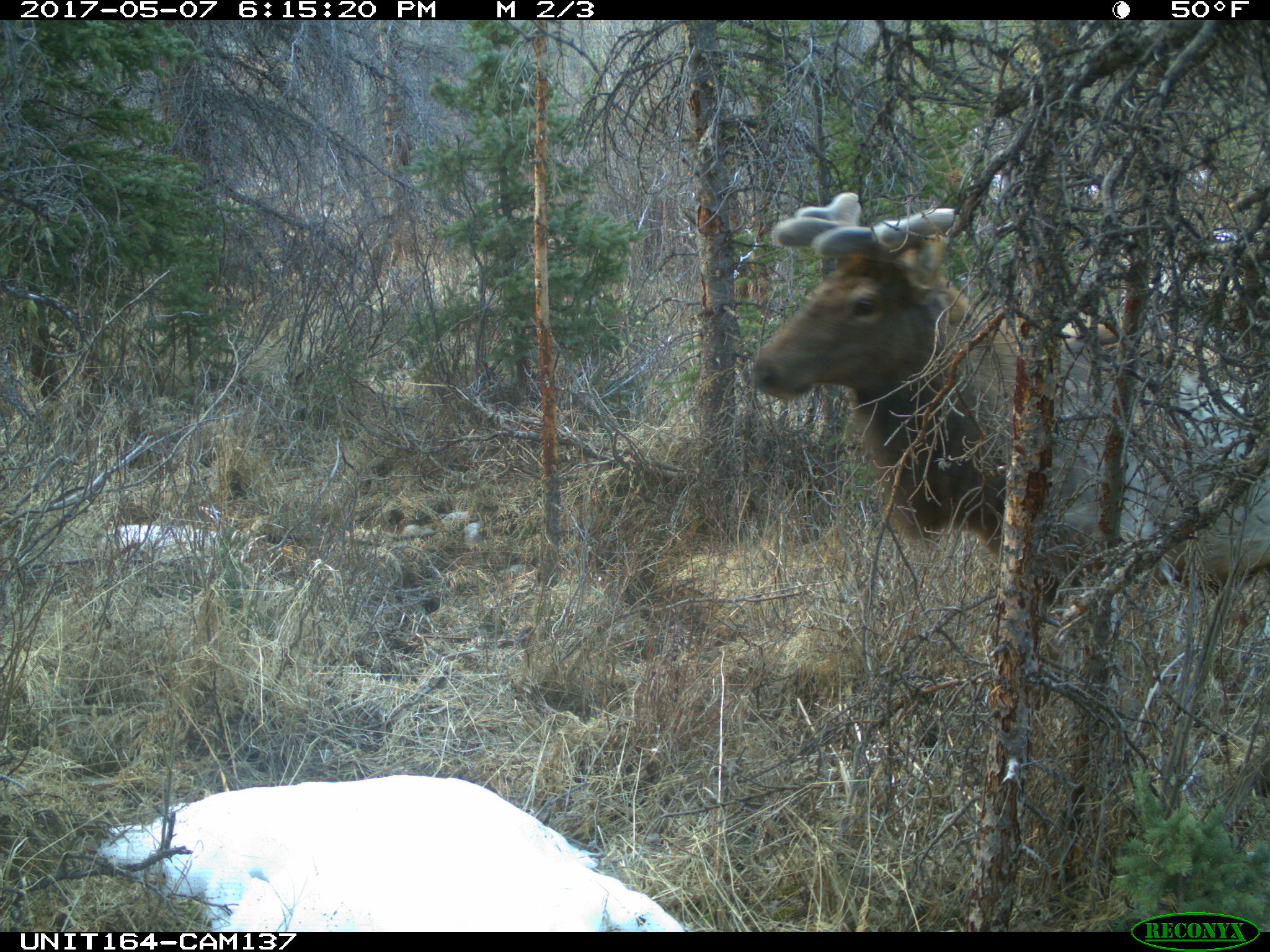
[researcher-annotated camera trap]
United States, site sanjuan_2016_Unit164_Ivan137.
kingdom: Animalia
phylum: Chordata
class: Mammalia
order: Artiodactyla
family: Cervidae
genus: Cervus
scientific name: Cervus elaphus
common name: red deer